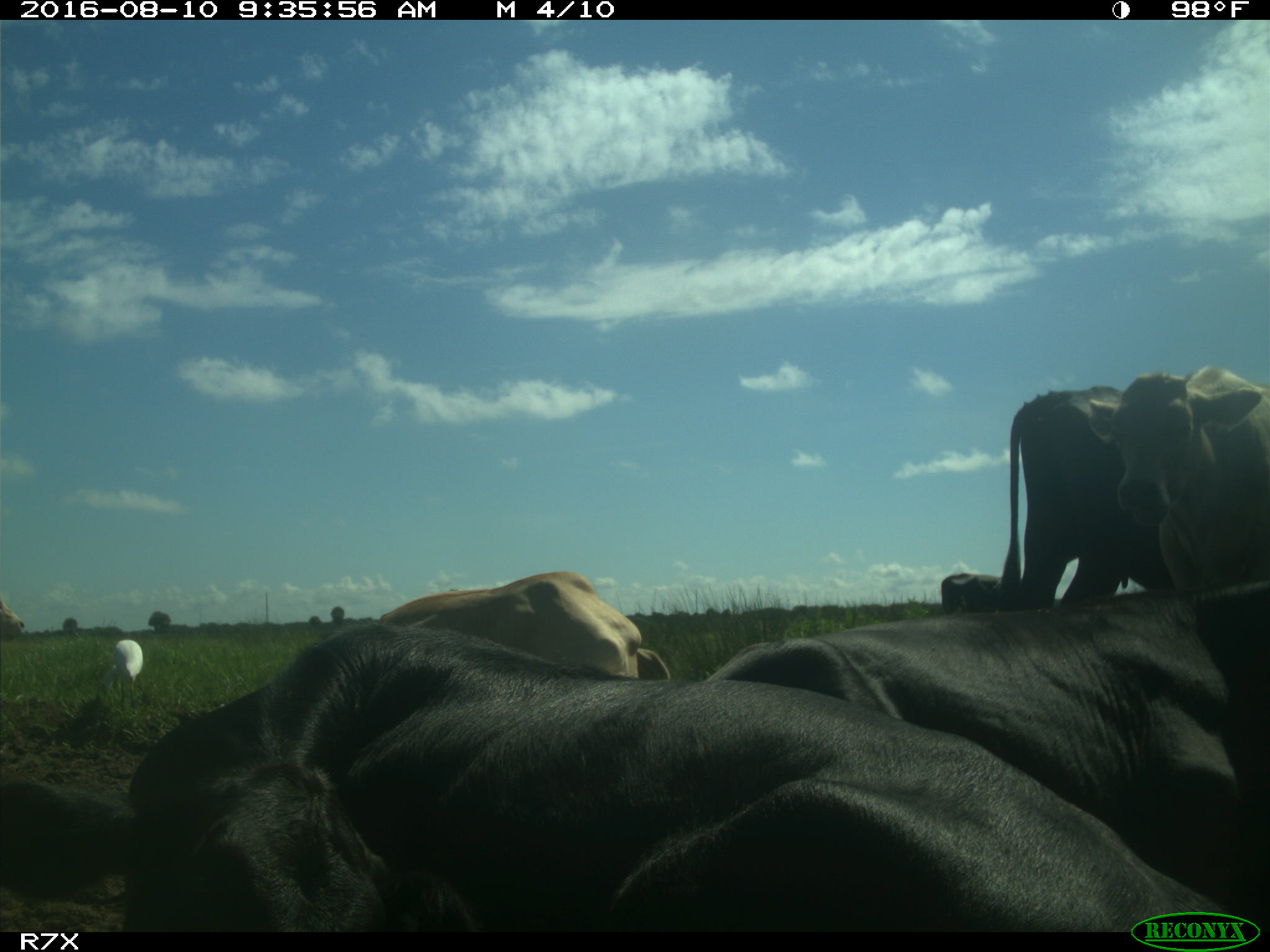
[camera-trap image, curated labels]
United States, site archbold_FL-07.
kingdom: Animalia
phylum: Chordata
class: Mammalia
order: Artiodactyla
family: Bovidae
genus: Bos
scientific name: Bos taurus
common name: domestic cow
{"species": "Bos taurus (domestic cow)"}